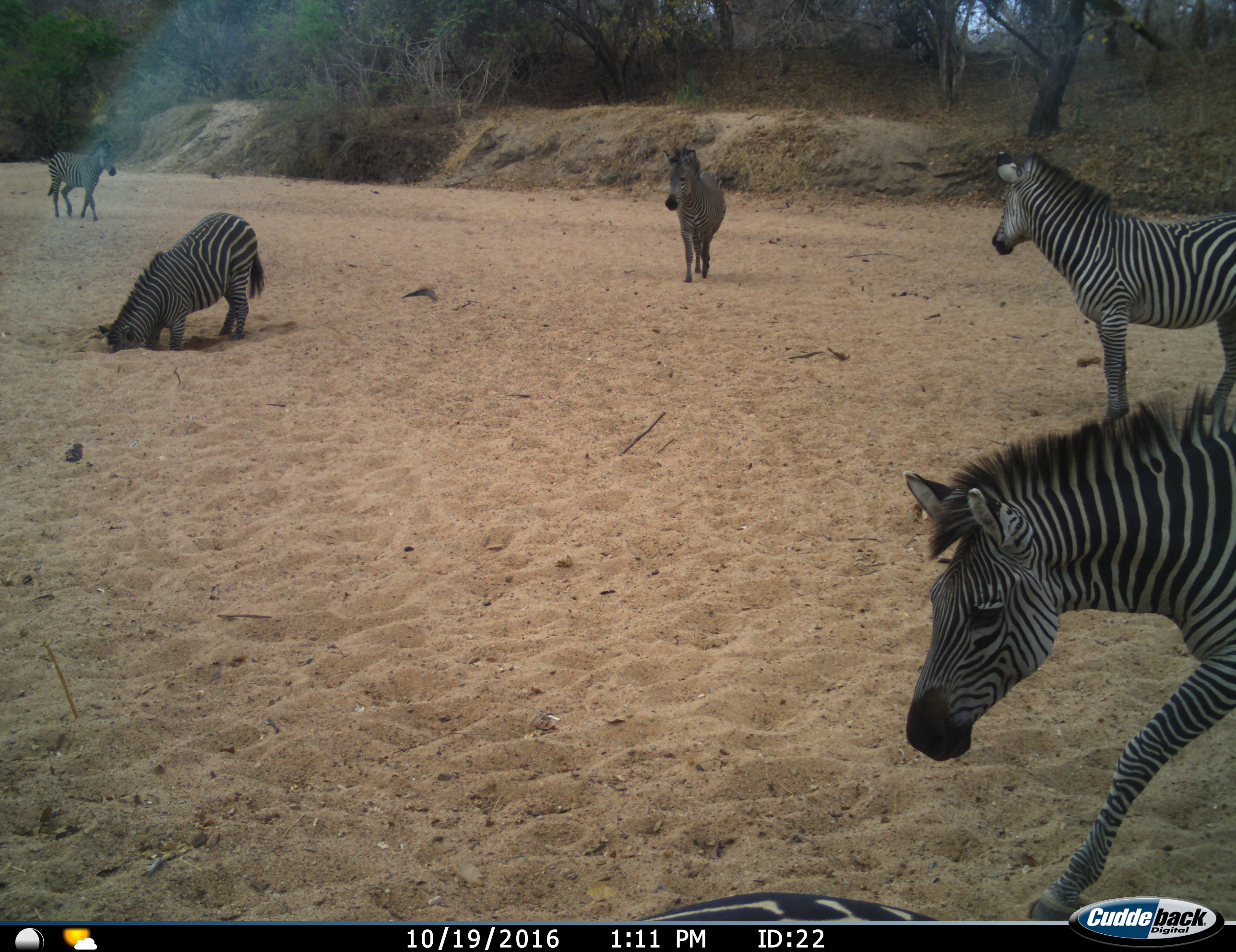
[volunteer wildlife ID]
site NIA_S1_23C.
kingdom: Animalia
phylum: Chordata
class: Mammalia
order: Perissodactyla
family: Equidae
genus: Equus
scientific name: Equus quagga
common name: plains zebra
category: zebraplains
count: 5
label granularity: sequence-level